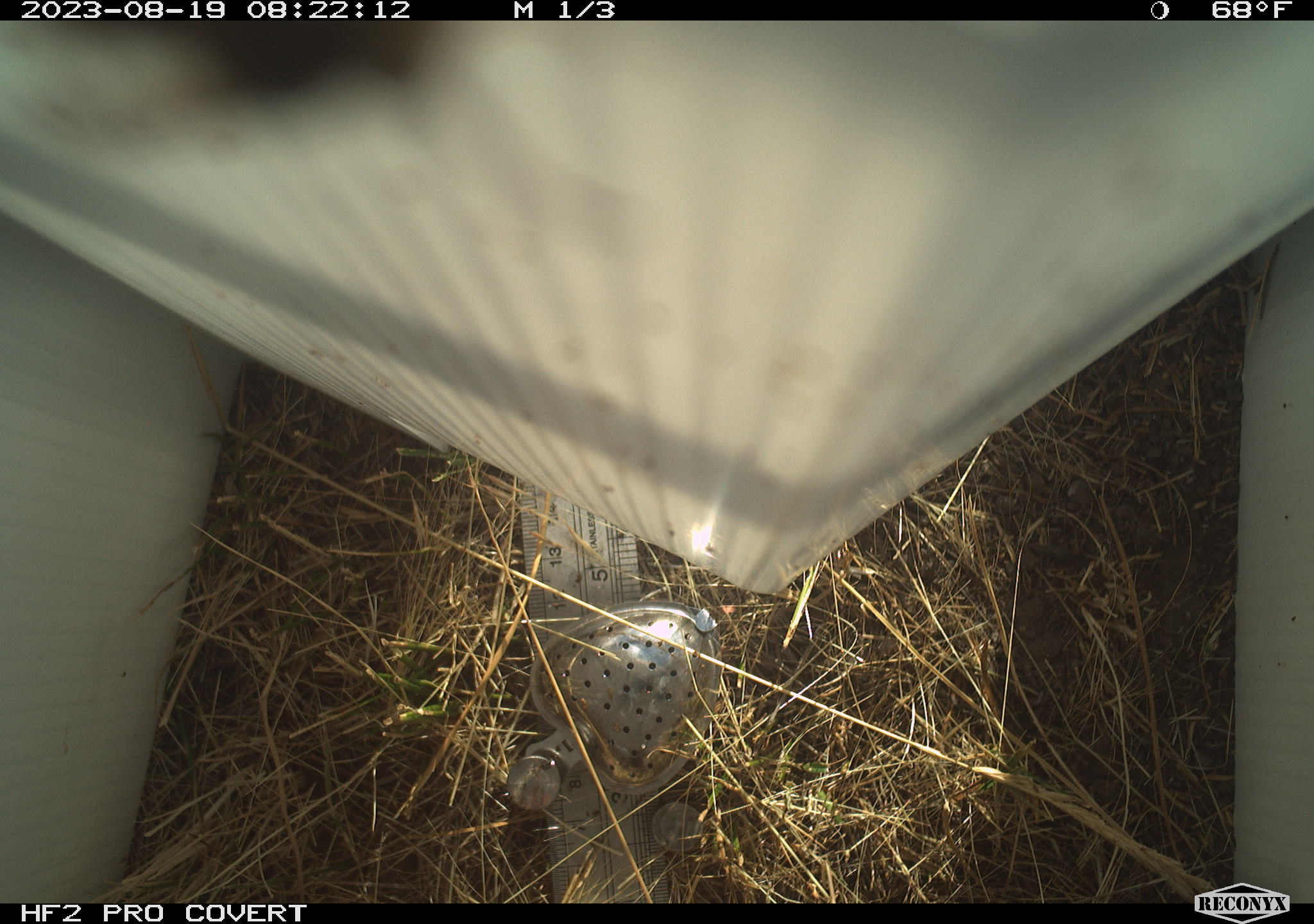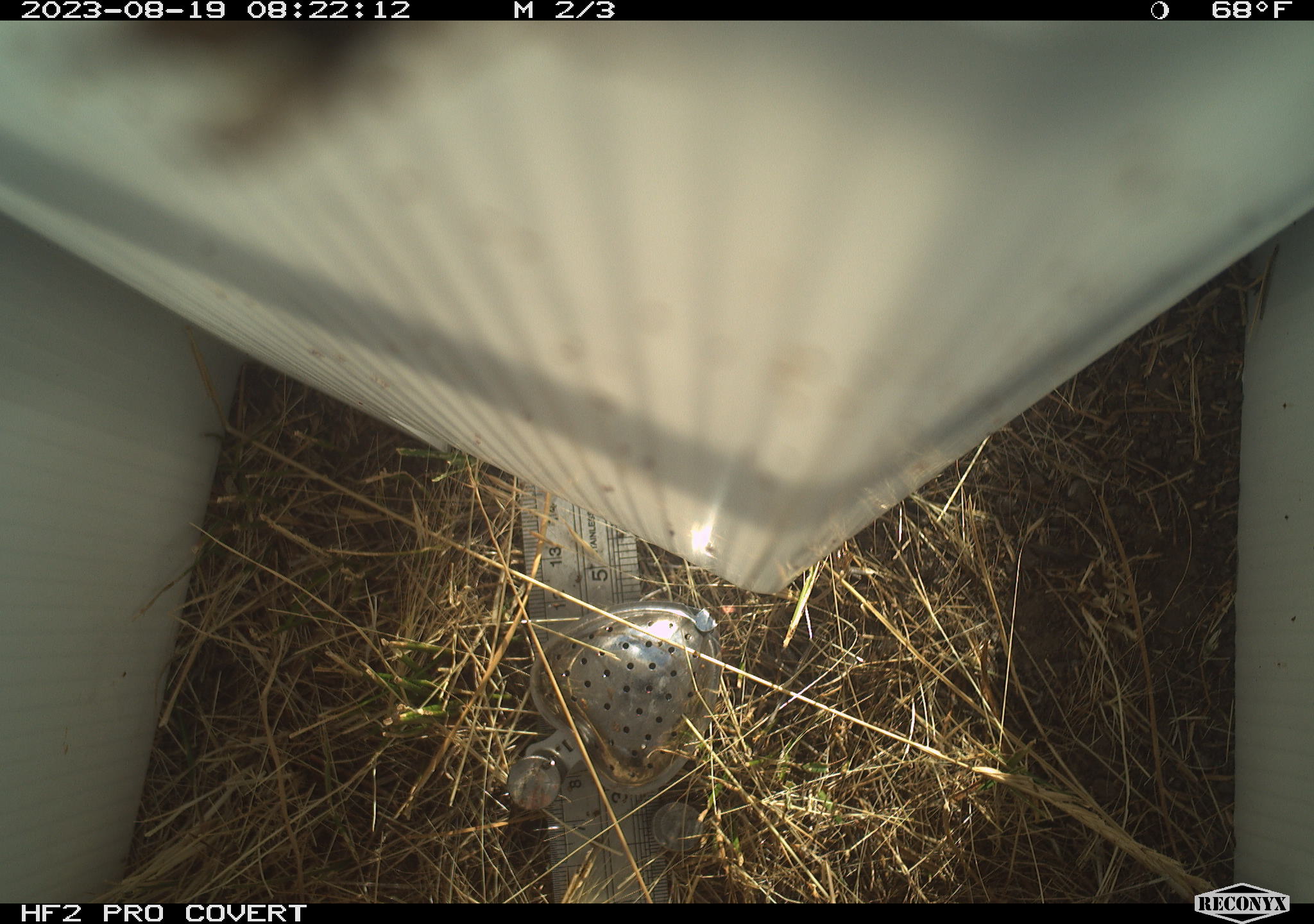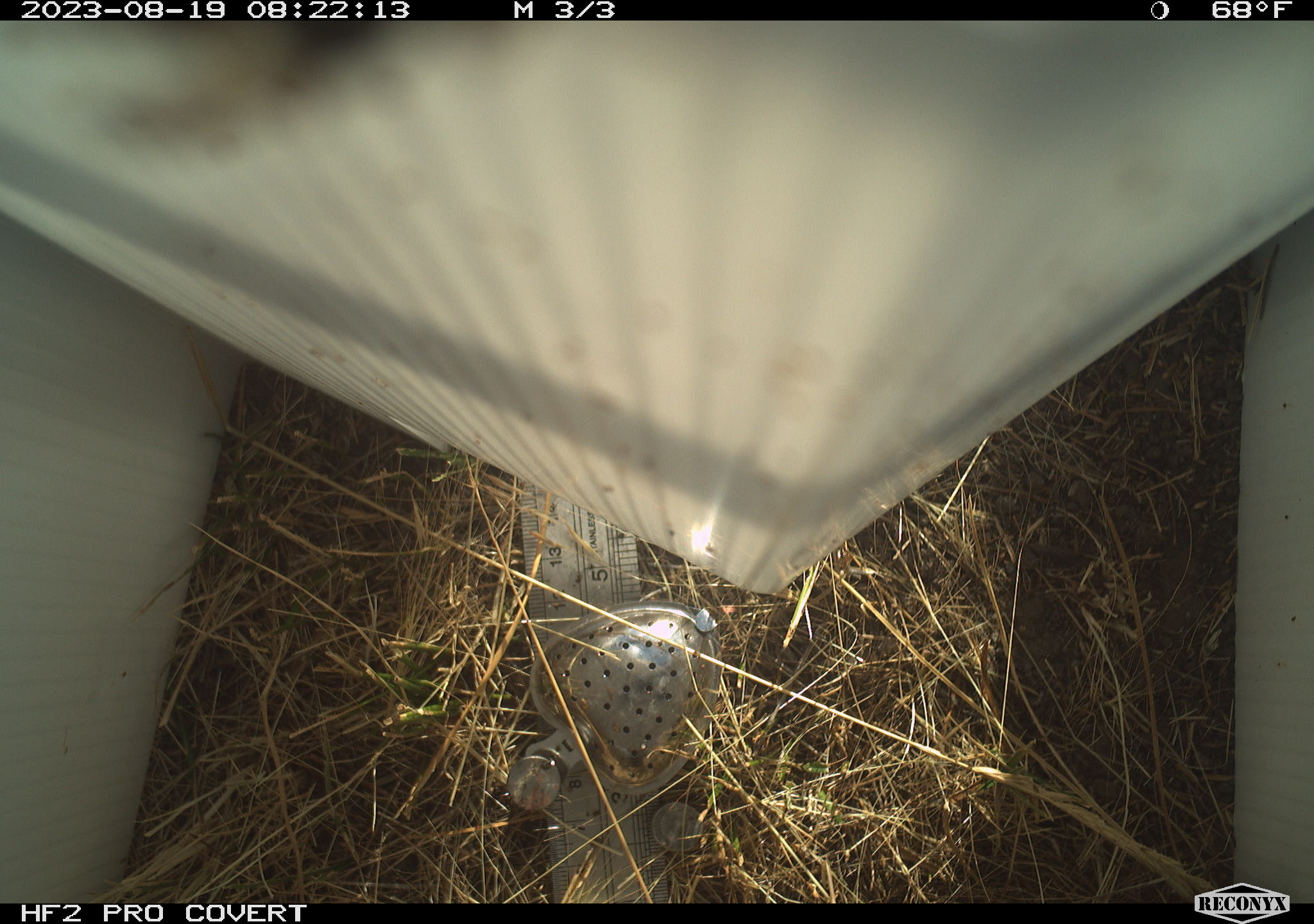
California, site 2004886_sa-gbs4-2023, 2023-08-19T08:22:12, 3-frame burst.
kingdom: Animalia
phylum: Arthropoda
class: Insecta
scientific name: Insecta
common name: insect